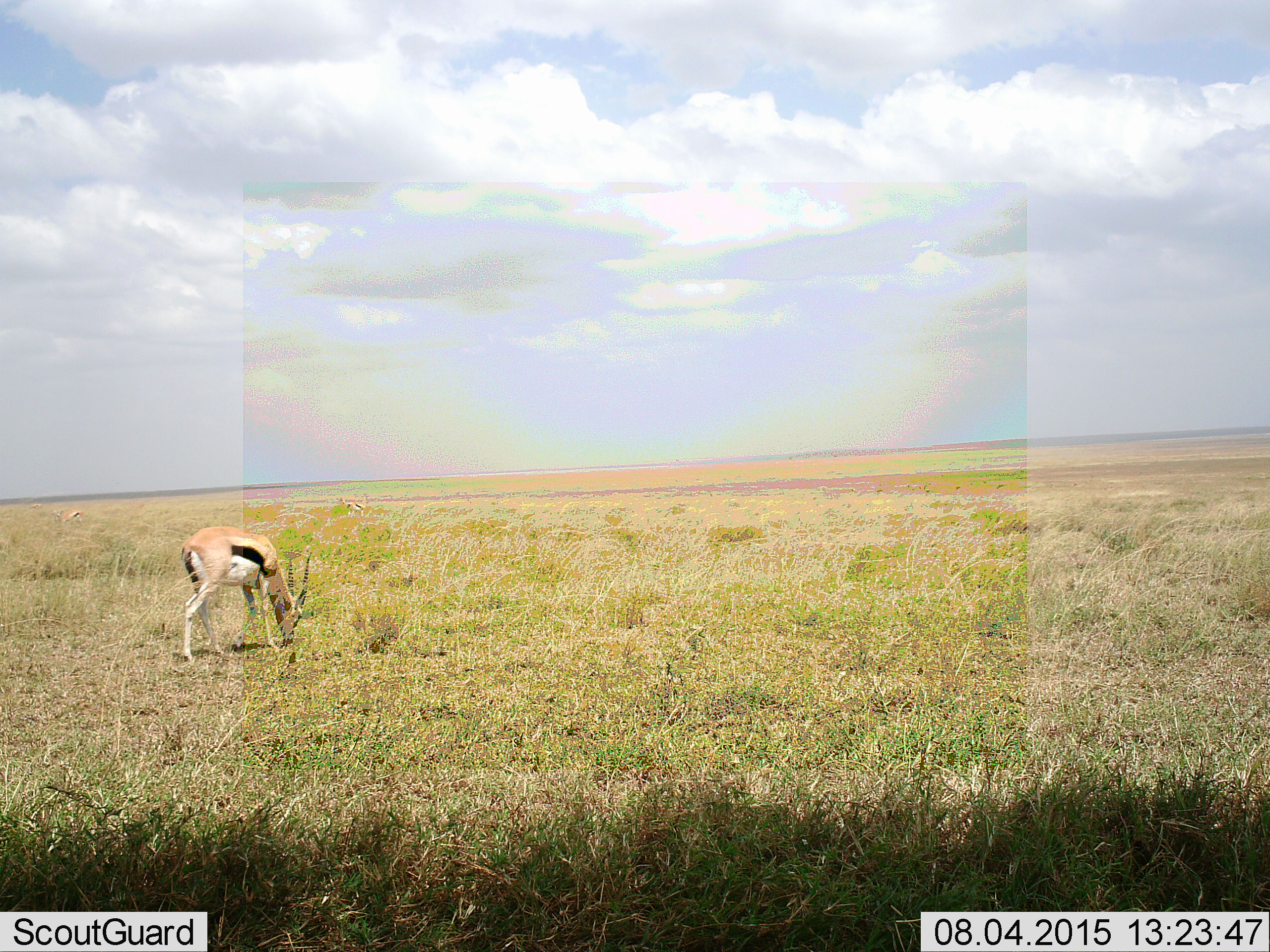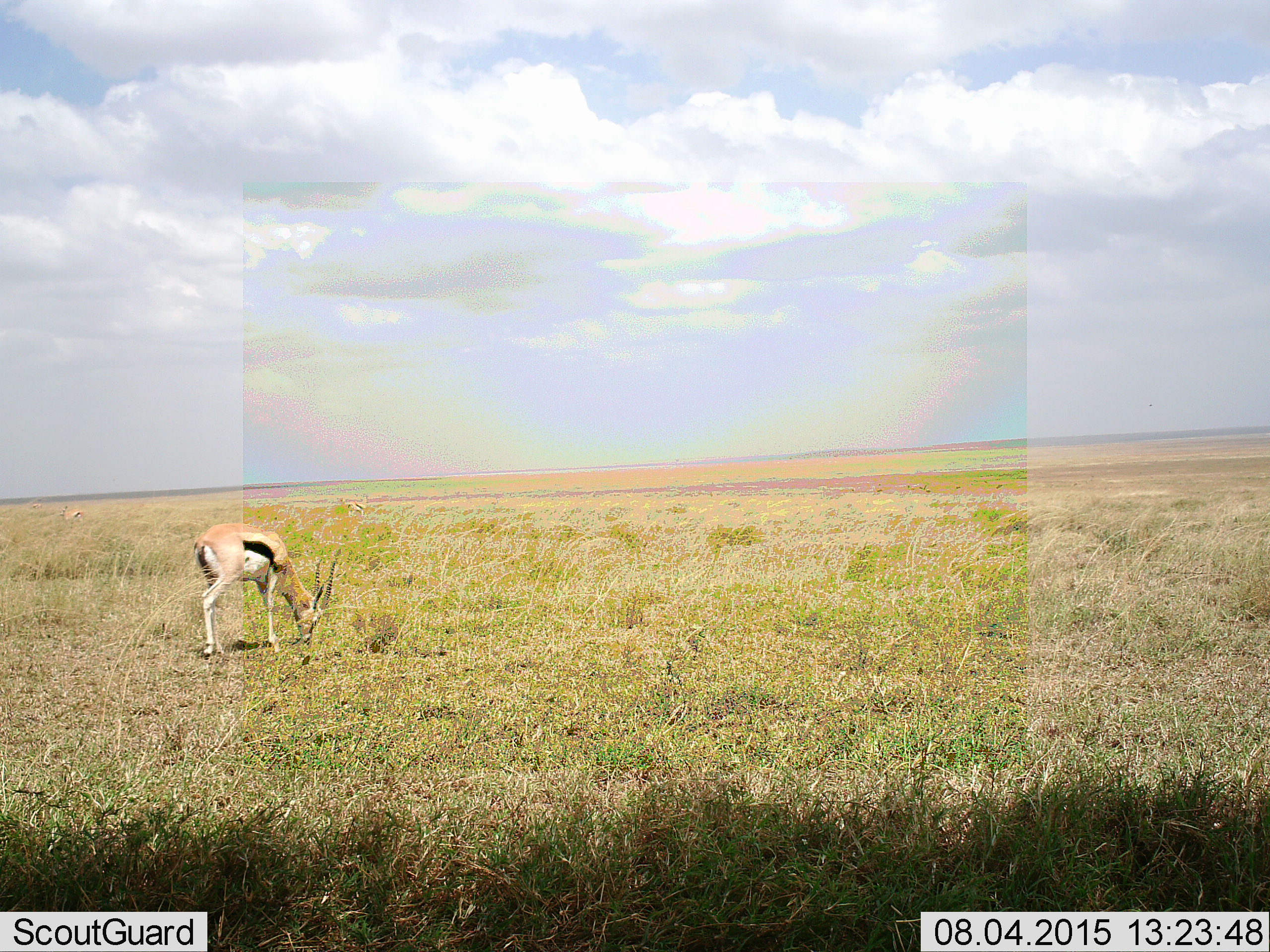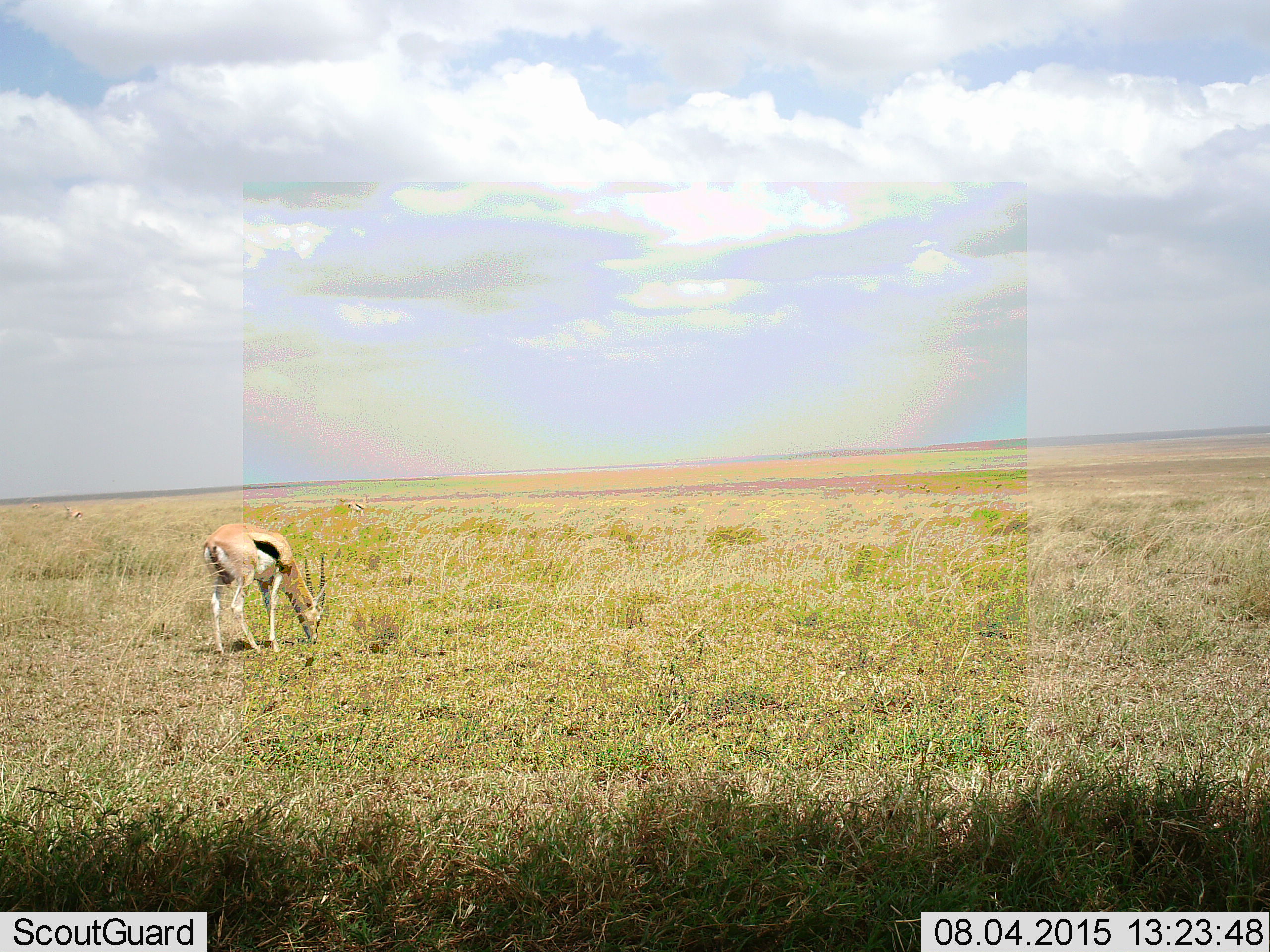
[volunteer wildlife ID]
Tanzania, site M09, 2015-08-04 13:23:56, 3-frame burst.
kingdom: Animalia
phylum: Chordata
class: Mammalia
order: Artiodactyla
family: Bovidae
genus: Eudorcas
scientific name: Eudorcas thomsonii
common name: thomson's gazelle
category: gazellethomsons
Gazellethomsons (thomson's gazelle) (Eudorcas thomsonii), count 1. Behavior (volunteer vote fractions): standing 20%, resting 0%, moving 20%, interacting 0%. Young present (vote fraction): 0%. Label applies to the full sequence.